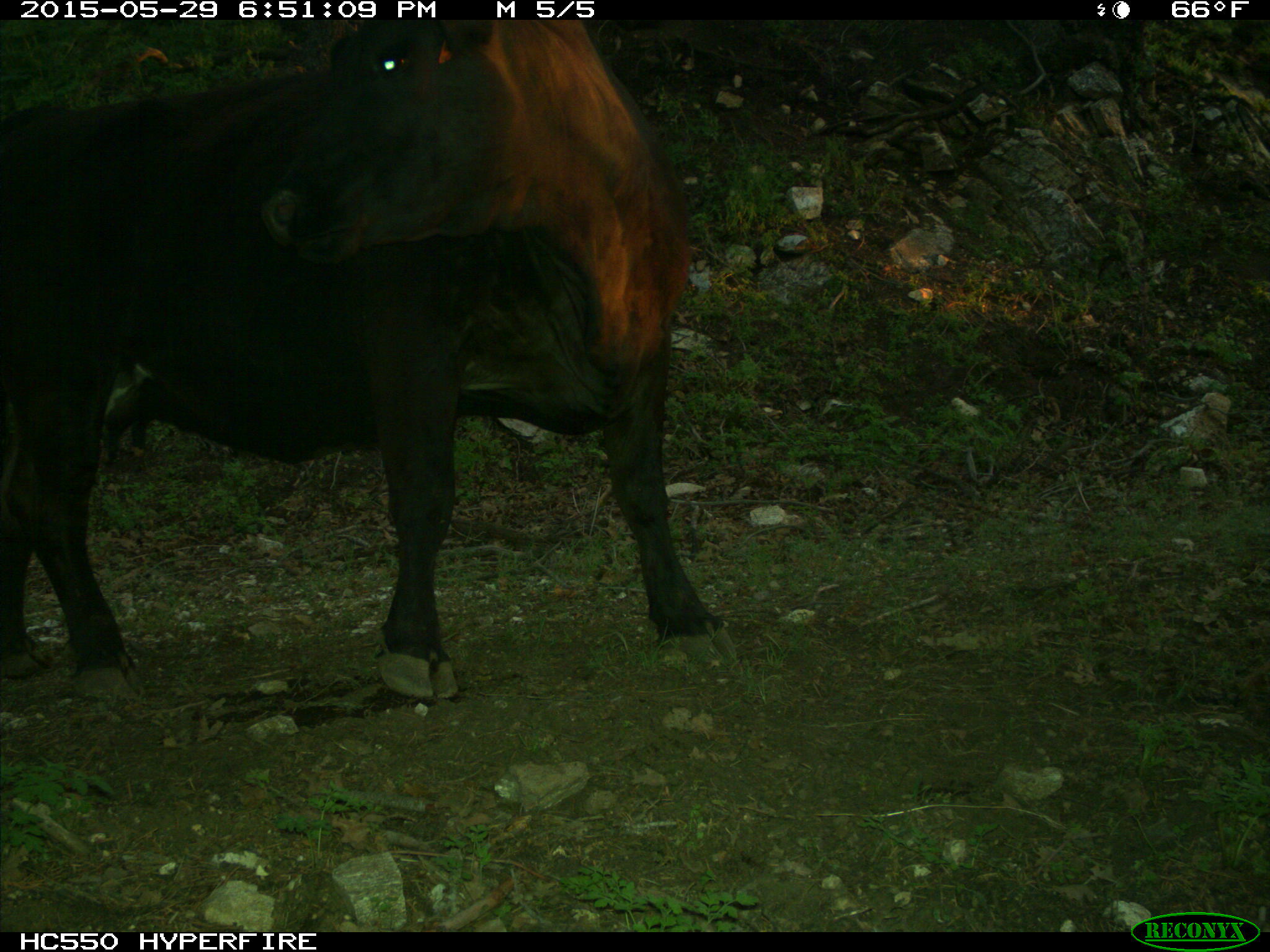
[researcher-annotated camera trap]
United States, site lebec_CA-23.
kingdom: Animalia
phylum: Chordata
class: Mammalia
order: Artiodactyla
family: Bovidae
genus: Bos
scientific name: Bos taurus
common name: domestic cow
Bos taurus (domestic cow).